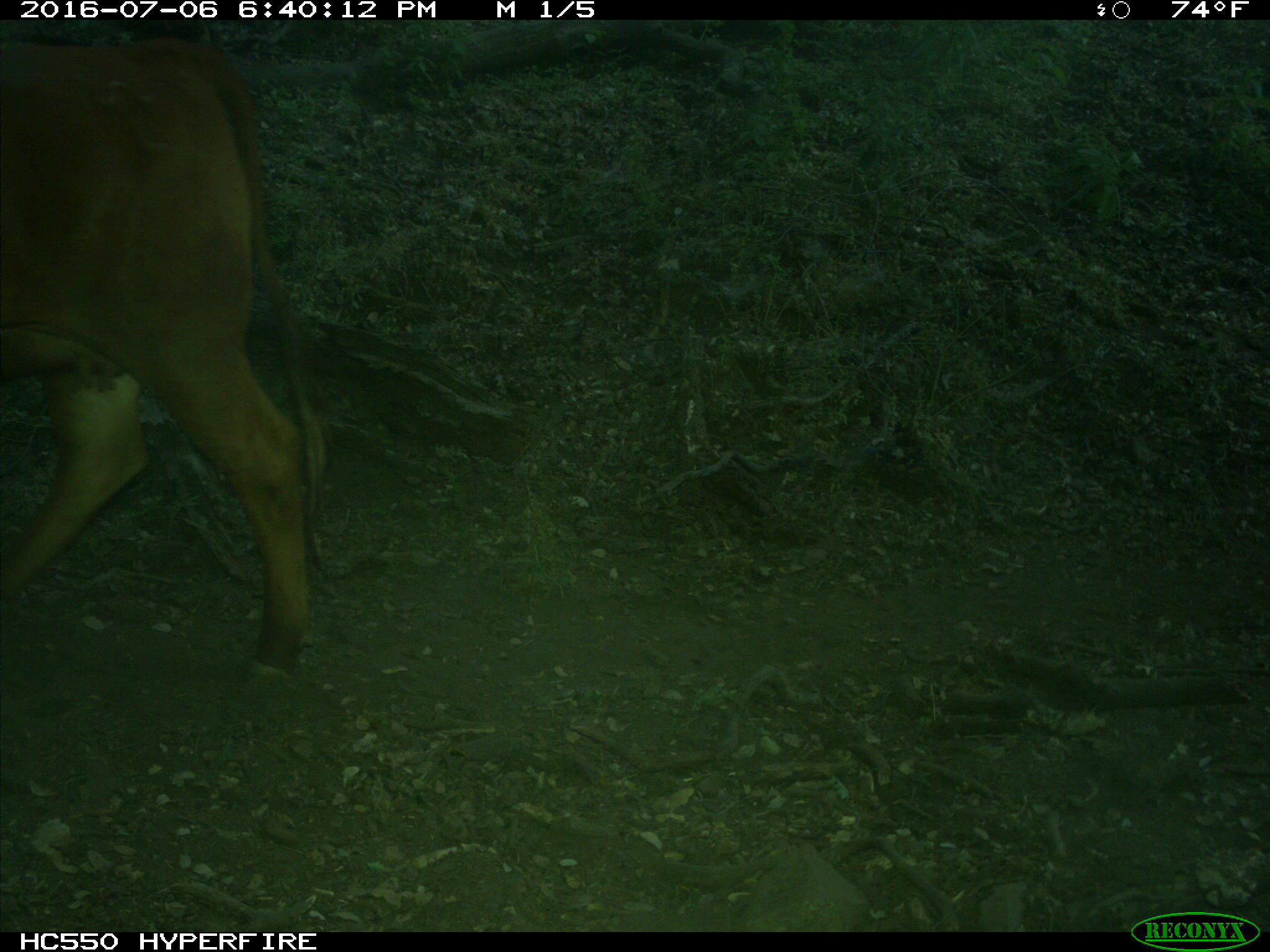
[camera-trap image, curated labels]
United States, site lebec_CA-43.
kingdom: Animalia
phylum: Chordata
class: Mammalia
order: Artiodactyla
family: Bovidae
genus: Bos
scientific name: Bos taurus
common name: domestic cow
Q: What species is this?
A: Bos taurus (domestic cow).